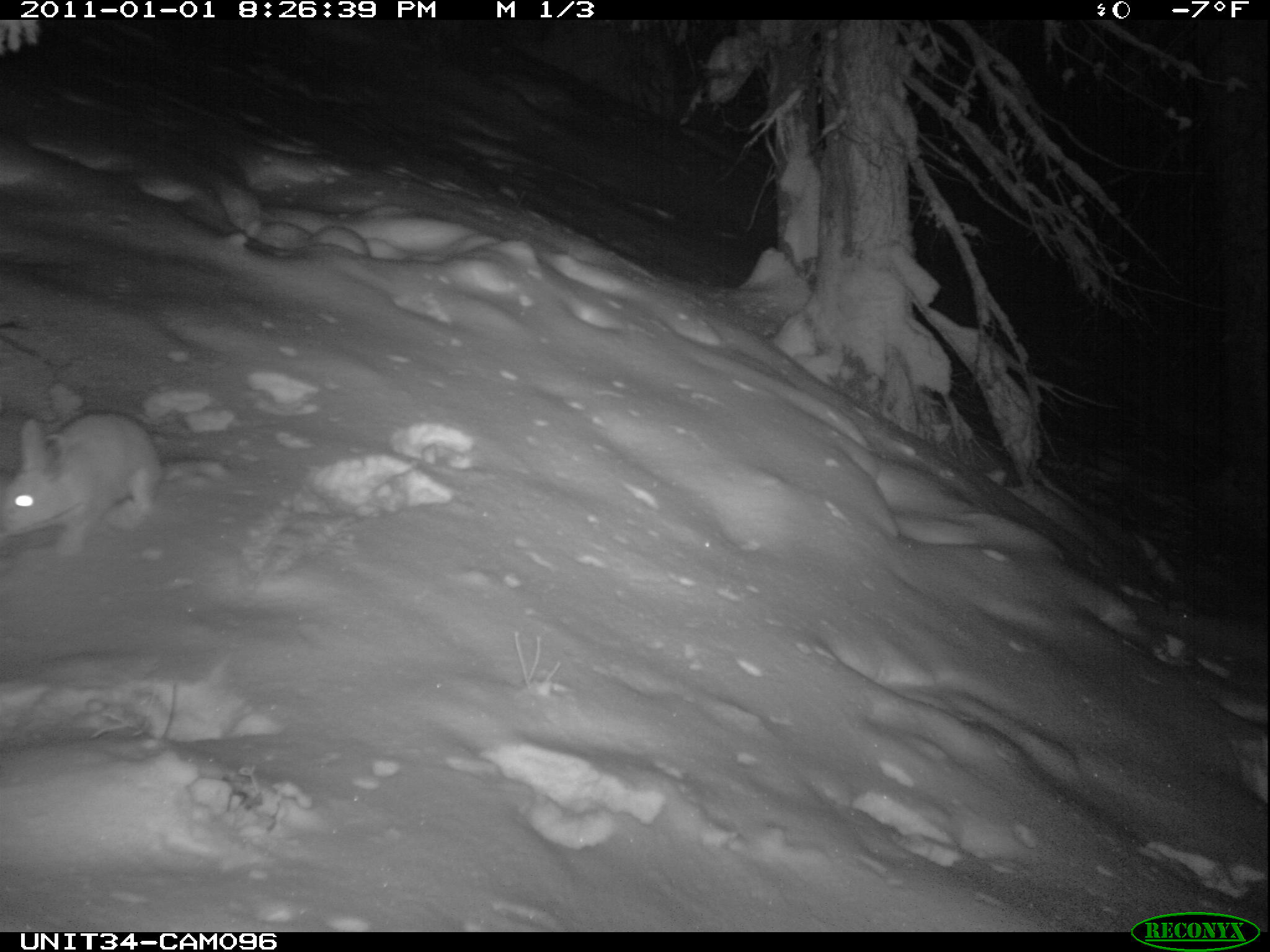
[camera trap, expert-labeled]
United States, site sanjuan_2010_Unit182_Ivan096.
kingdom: Animalia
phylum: Chordata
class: Mammalia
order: Lagomorpha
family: Leporidae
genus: Lepus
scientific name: Lepus americanus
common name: snowshoe hare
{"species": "Lepus americanus (snowshoe hare)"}